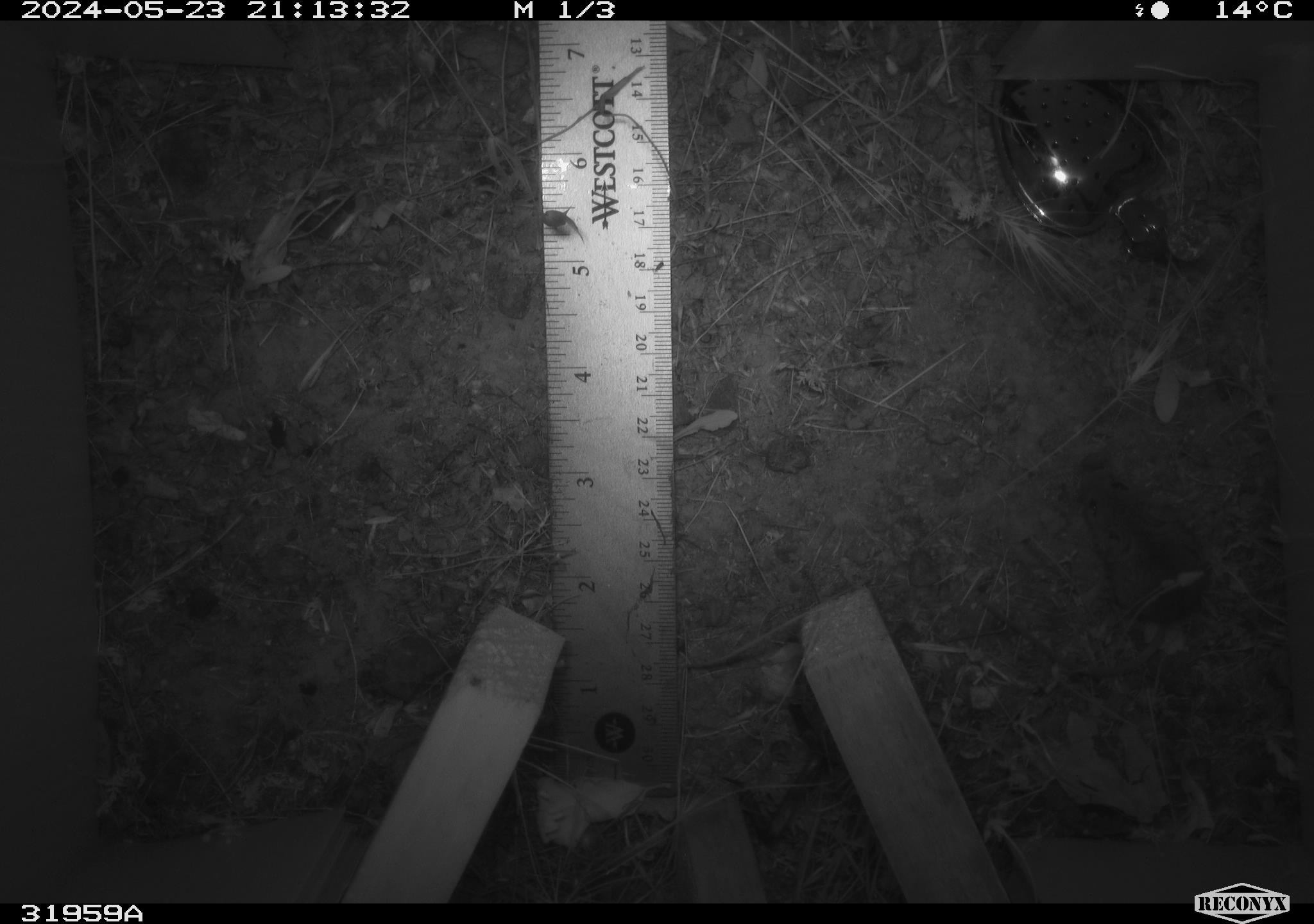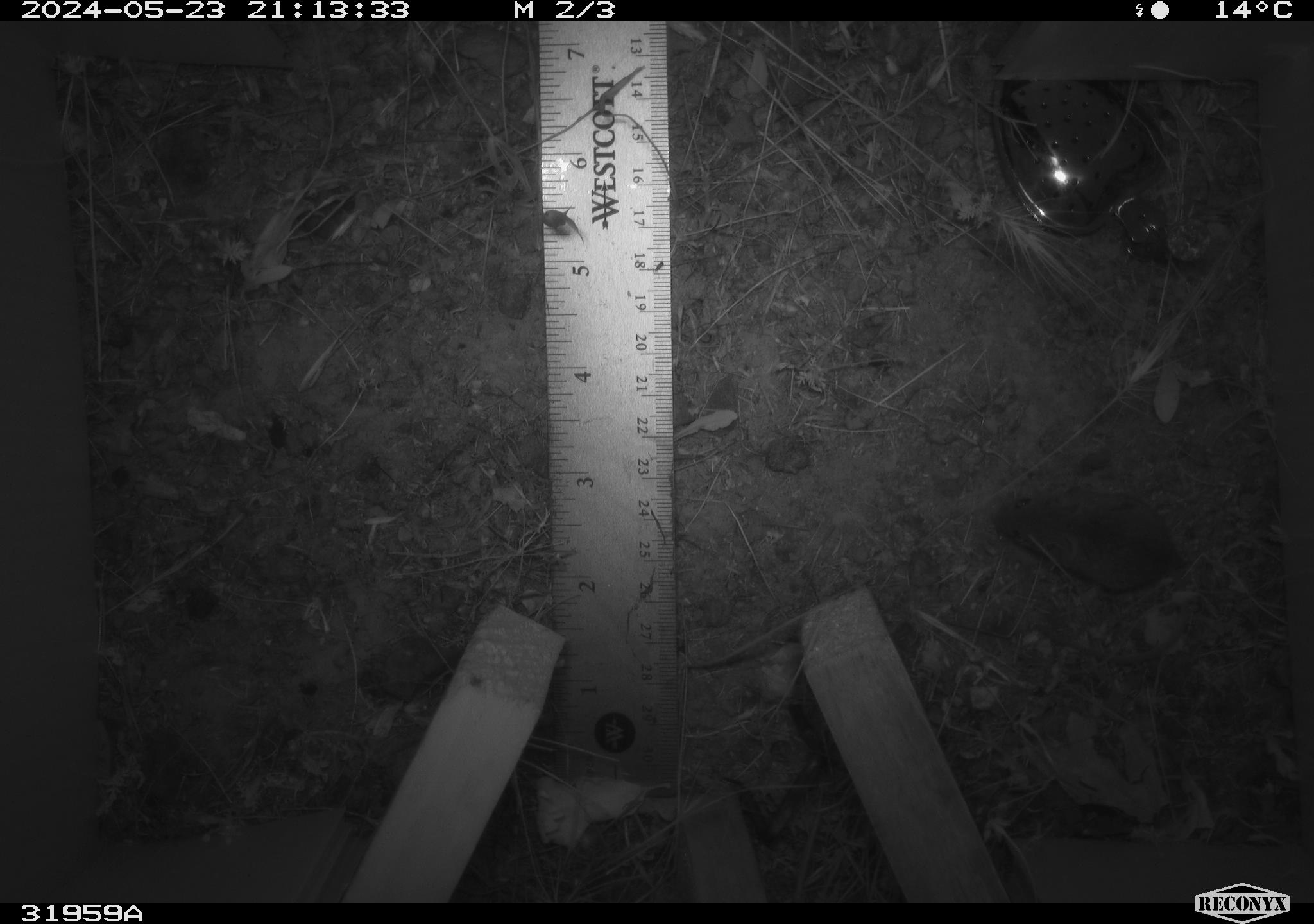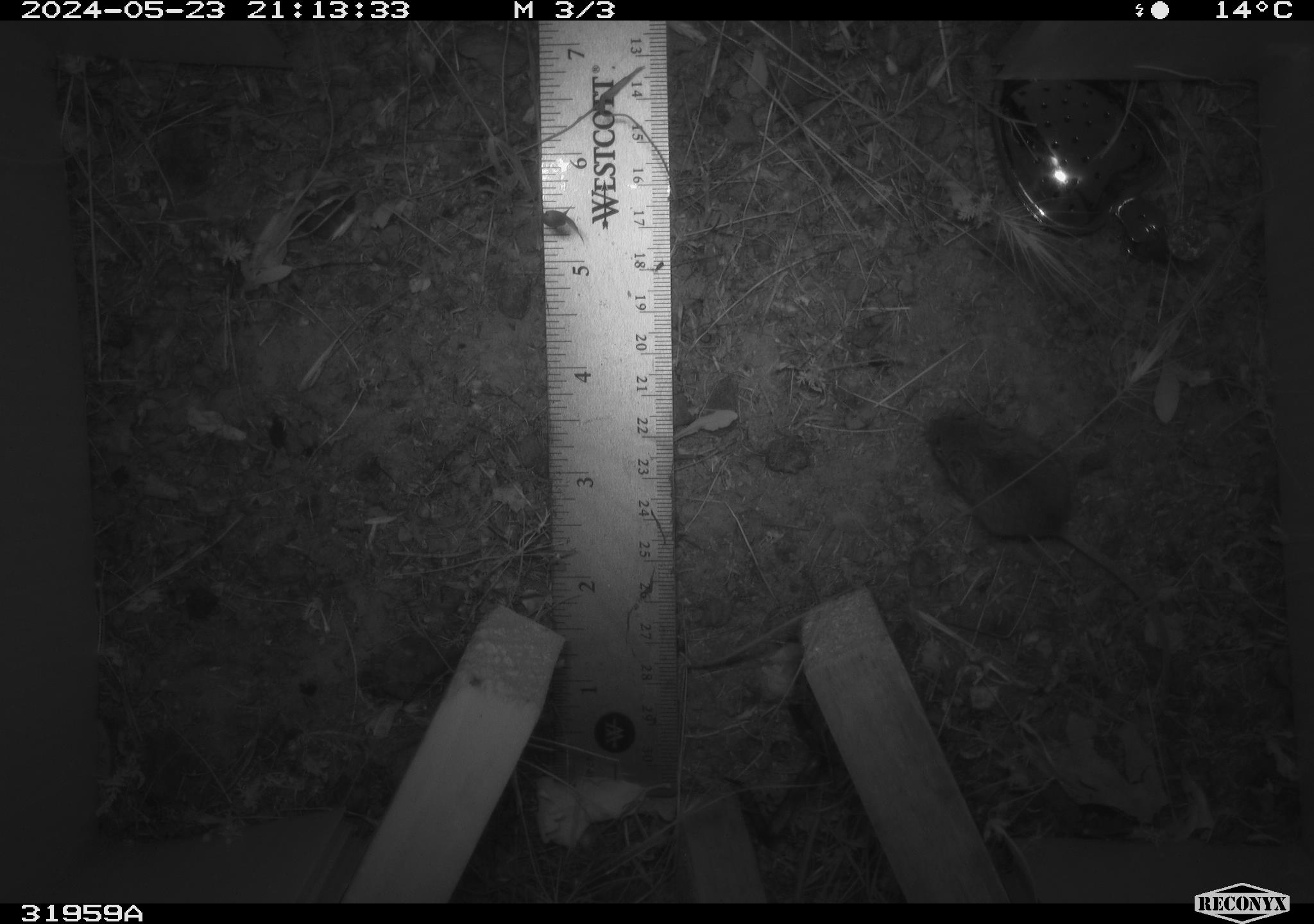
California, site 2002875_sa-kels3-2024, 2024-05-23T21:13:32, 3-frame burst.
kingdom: Animalia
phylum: Chordata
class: Mammalia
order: Rodentia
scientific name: Rodentia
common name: rodent